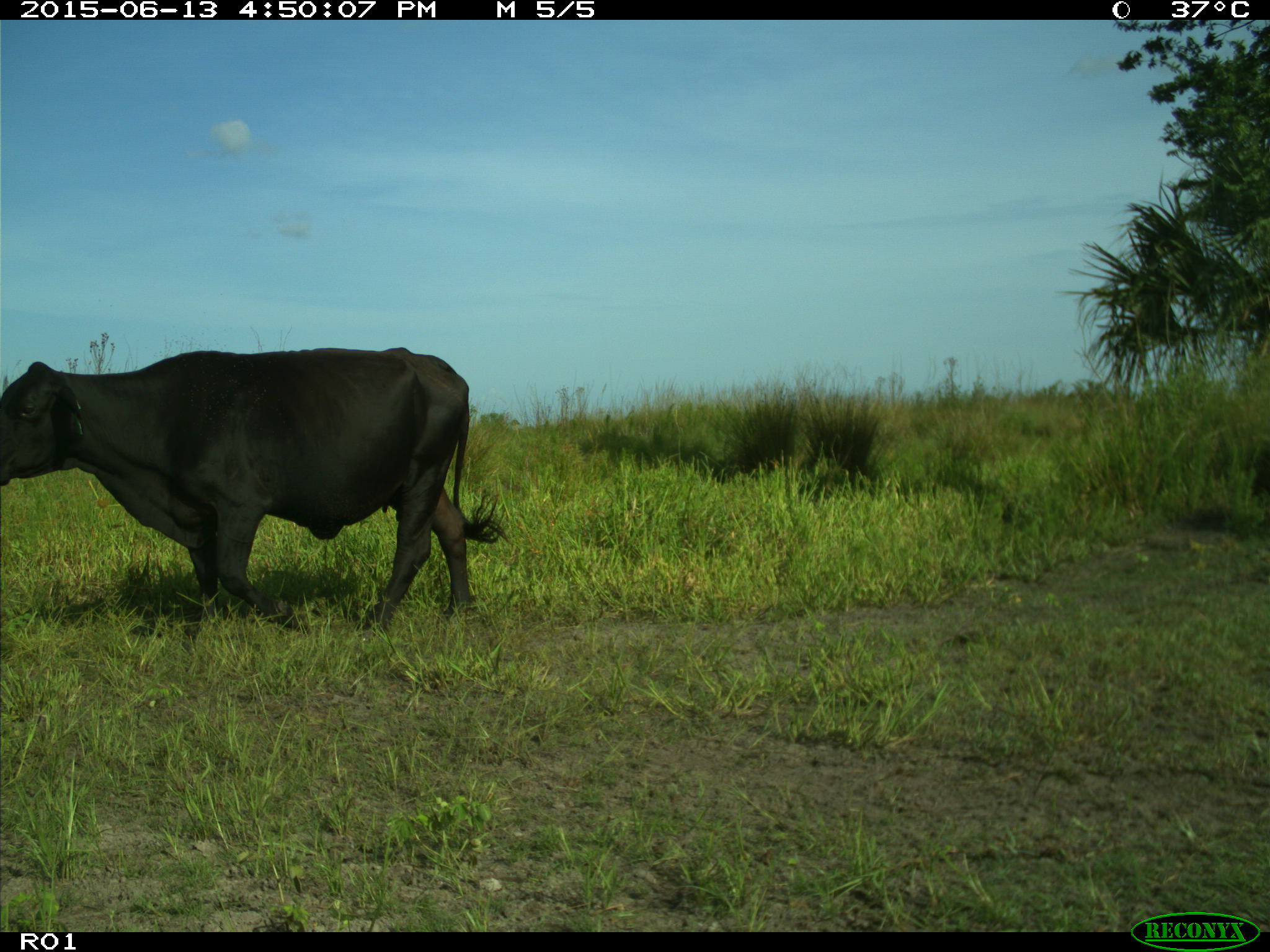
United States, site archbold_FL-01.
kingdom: Animalia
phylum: Chordata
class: Mammalia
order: Artiodactyla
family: Bovidae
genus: Bos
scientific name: Bos taurus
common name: domestic cow